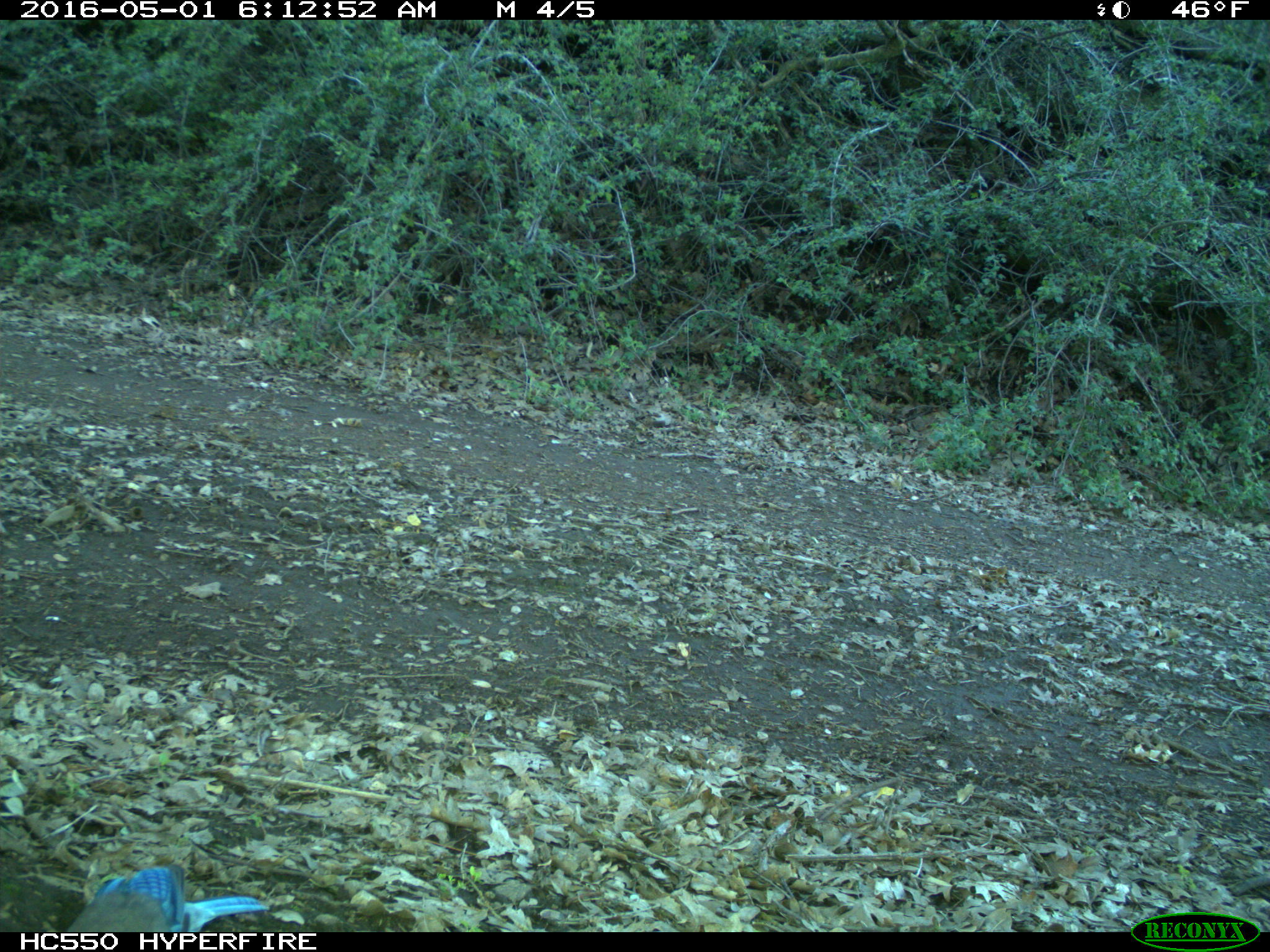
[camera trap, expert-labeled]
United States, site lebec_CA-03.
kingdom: Animalia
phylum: Chordata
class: Aves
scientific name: Aves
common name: birds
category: unidentified bird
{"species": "unidentified bird (birds) (Aves)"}